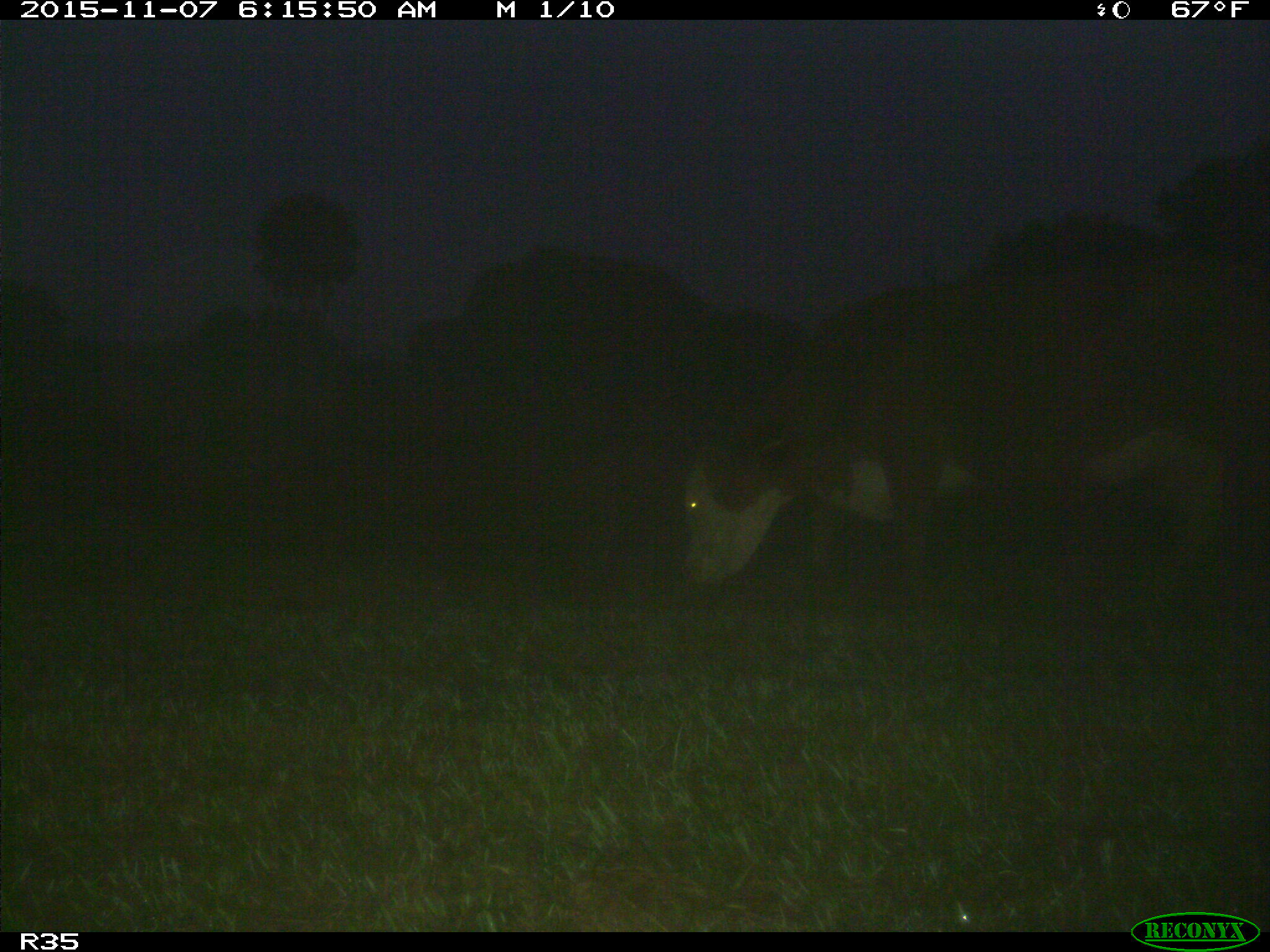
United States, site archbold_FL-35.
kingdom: Animalia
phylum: Chordata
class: Mammalia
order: Artiodactyla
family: Bovidae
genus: Bos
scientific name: Bos taurus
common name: domestic cow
Bos taurus (domestic cow).